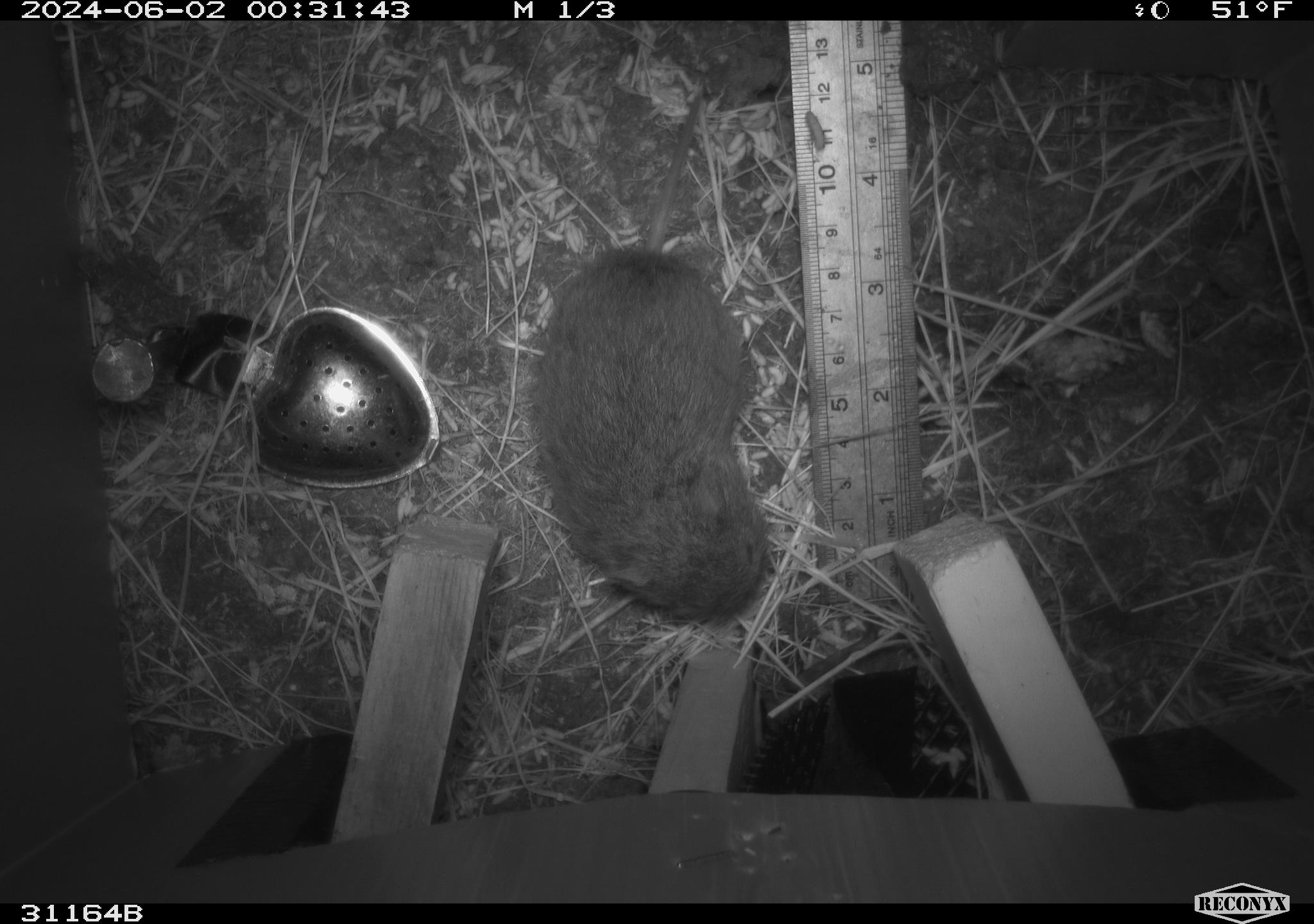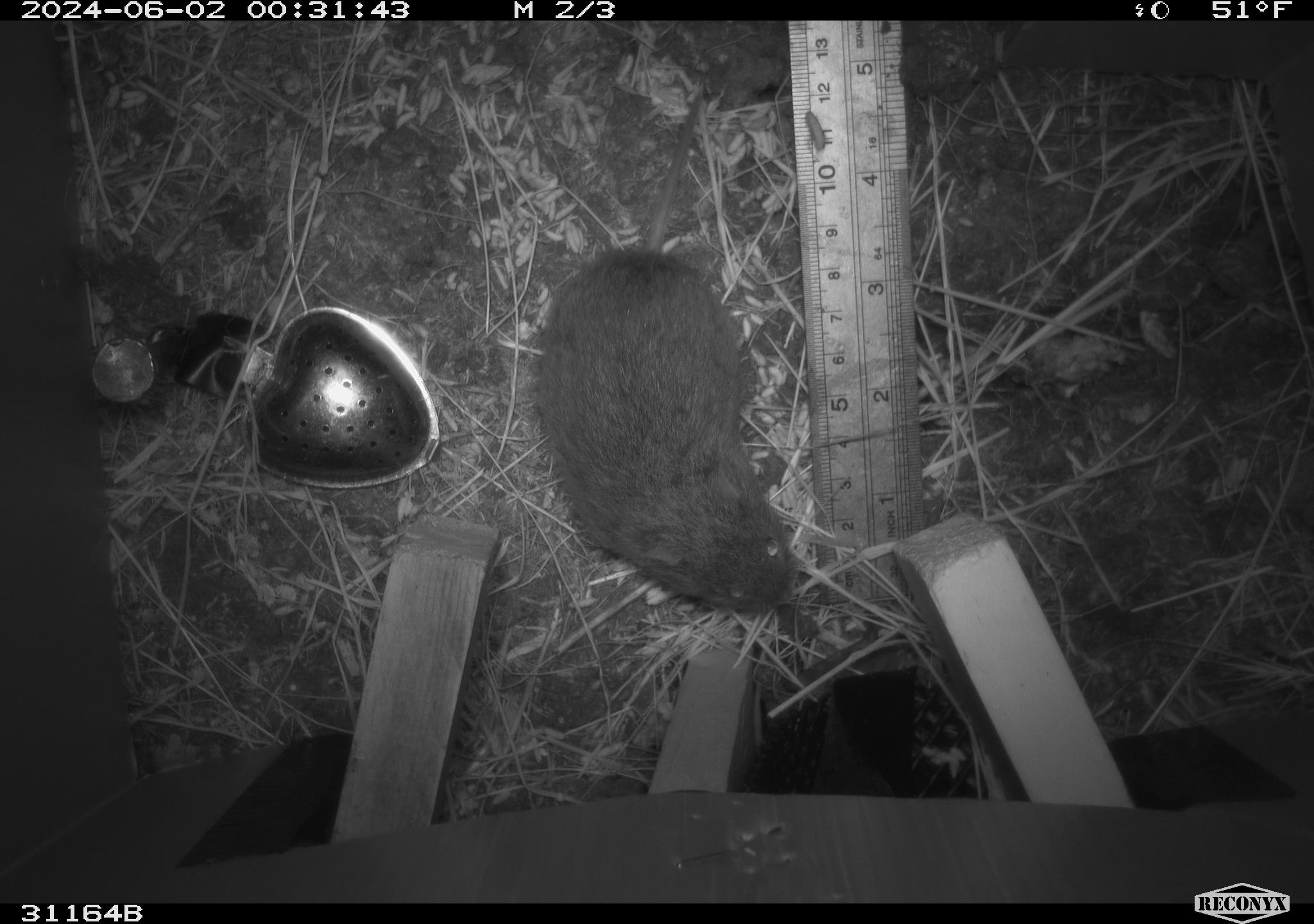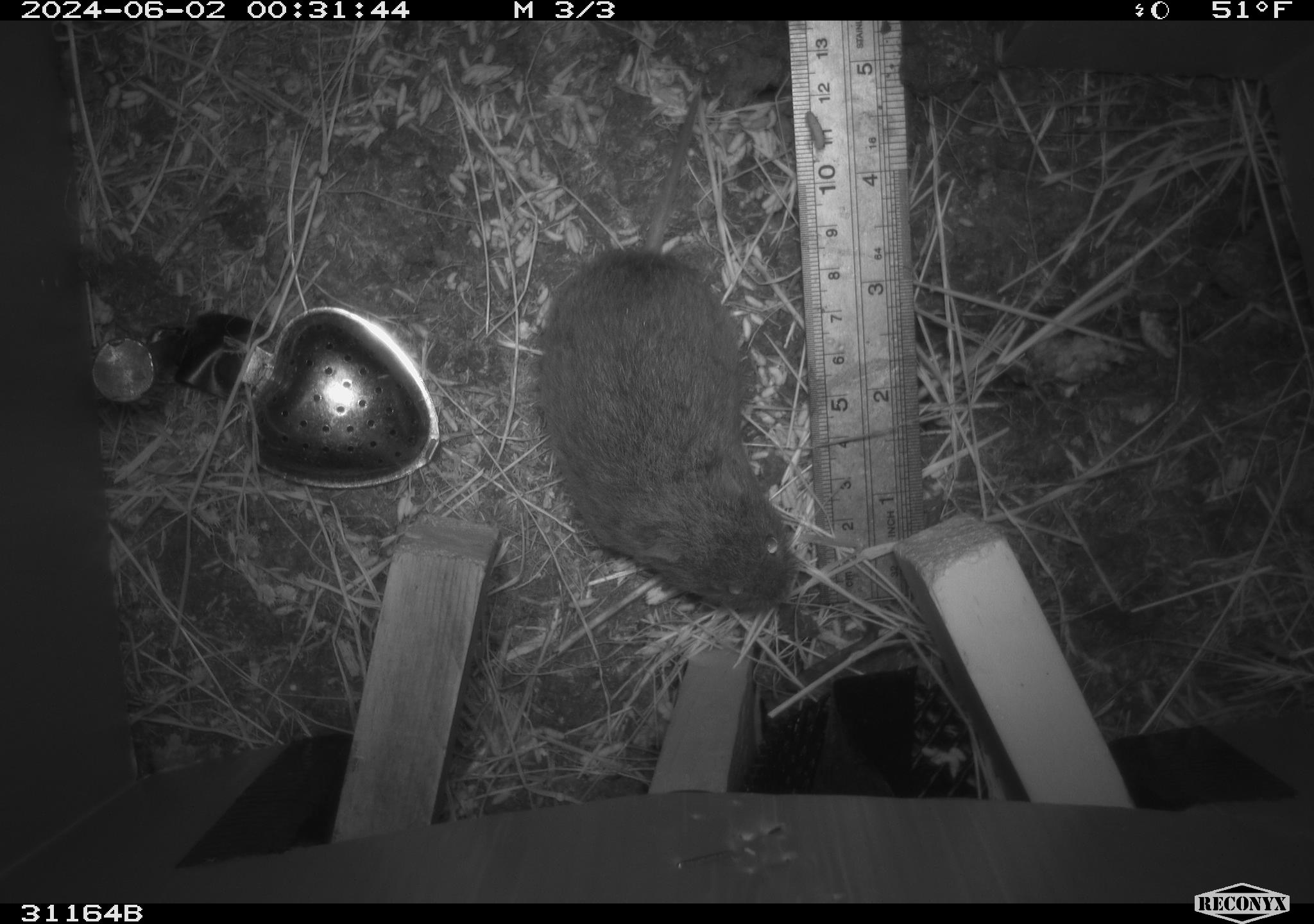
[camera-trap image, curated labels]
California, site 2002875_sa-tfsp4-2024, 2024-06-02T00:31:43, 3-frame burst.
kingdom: Animalia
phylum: Chordata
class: Mammalia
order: Rodentia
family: Cricetidae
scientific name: Arvicolinae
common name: voles, lemmings, and muskrats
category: arvicolinae subfamily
Arvicolinae subfamily (voles, lemmings, and muskrats) (Arvicolinae).